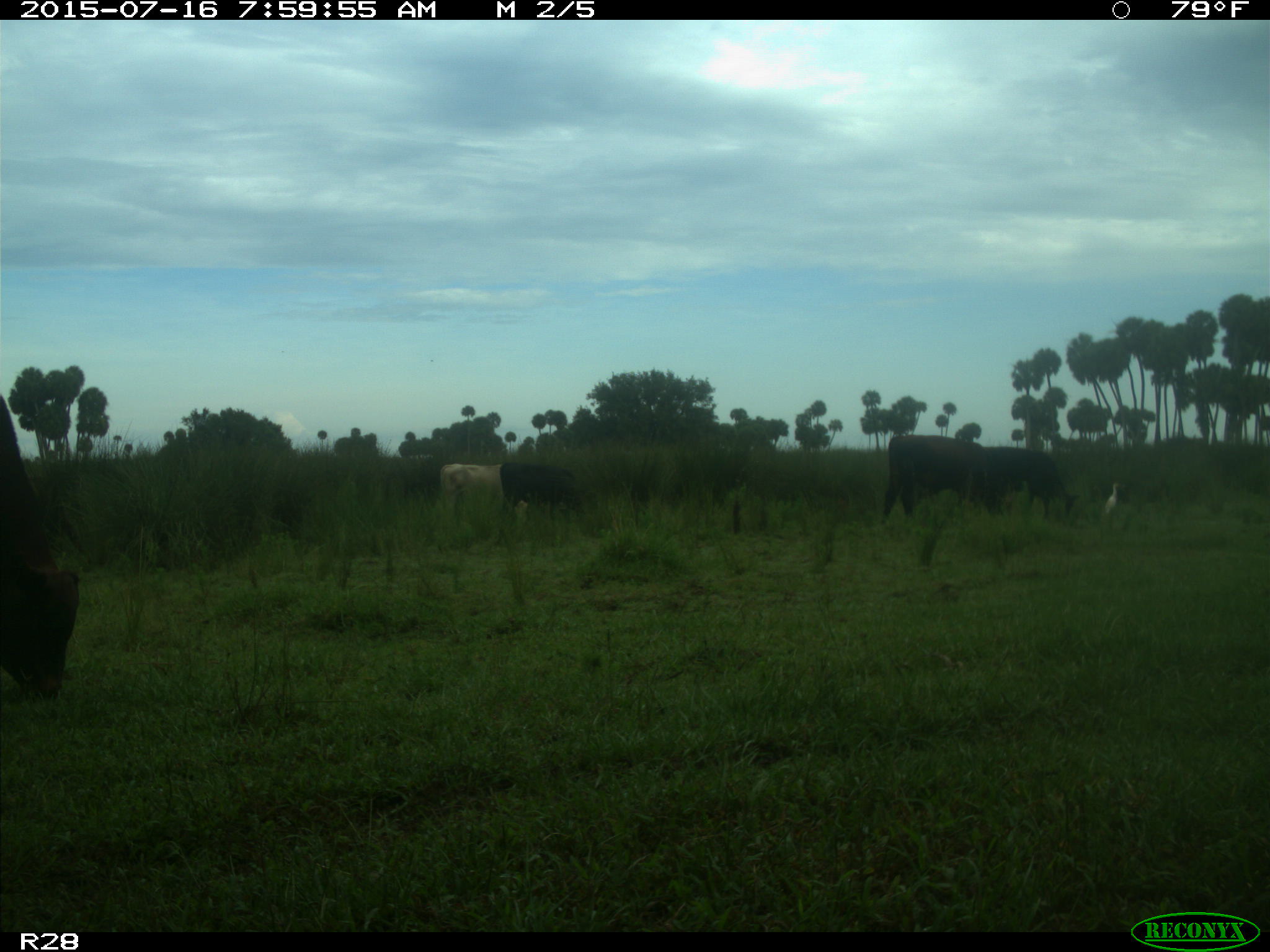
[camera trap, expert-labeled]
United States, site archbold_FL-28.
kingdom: Animalia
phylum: Chordata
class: Mammalia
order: Artiodactyla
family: Bovidae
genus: Bos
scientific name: Bos taurus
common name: domestic cow